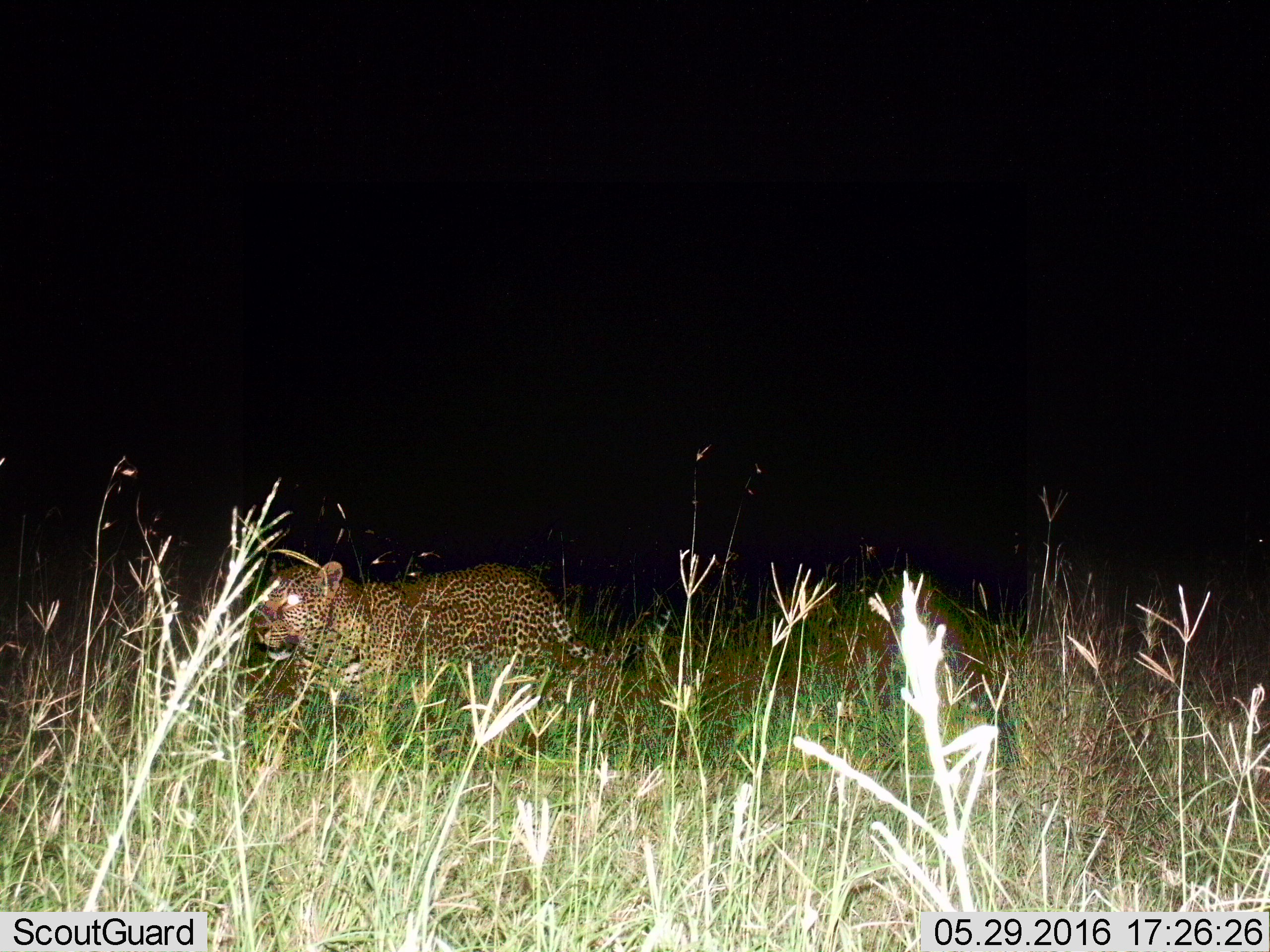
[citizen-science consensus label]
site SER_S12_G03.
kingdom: Animalia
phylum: Chordata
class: Mammalia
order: Carnivora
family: Felidae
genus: Panthera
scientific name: Panthera pardus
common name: leopard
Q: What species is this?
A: Leopard (Panthera pardus).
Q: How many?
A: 1.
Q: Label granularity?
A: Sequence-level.